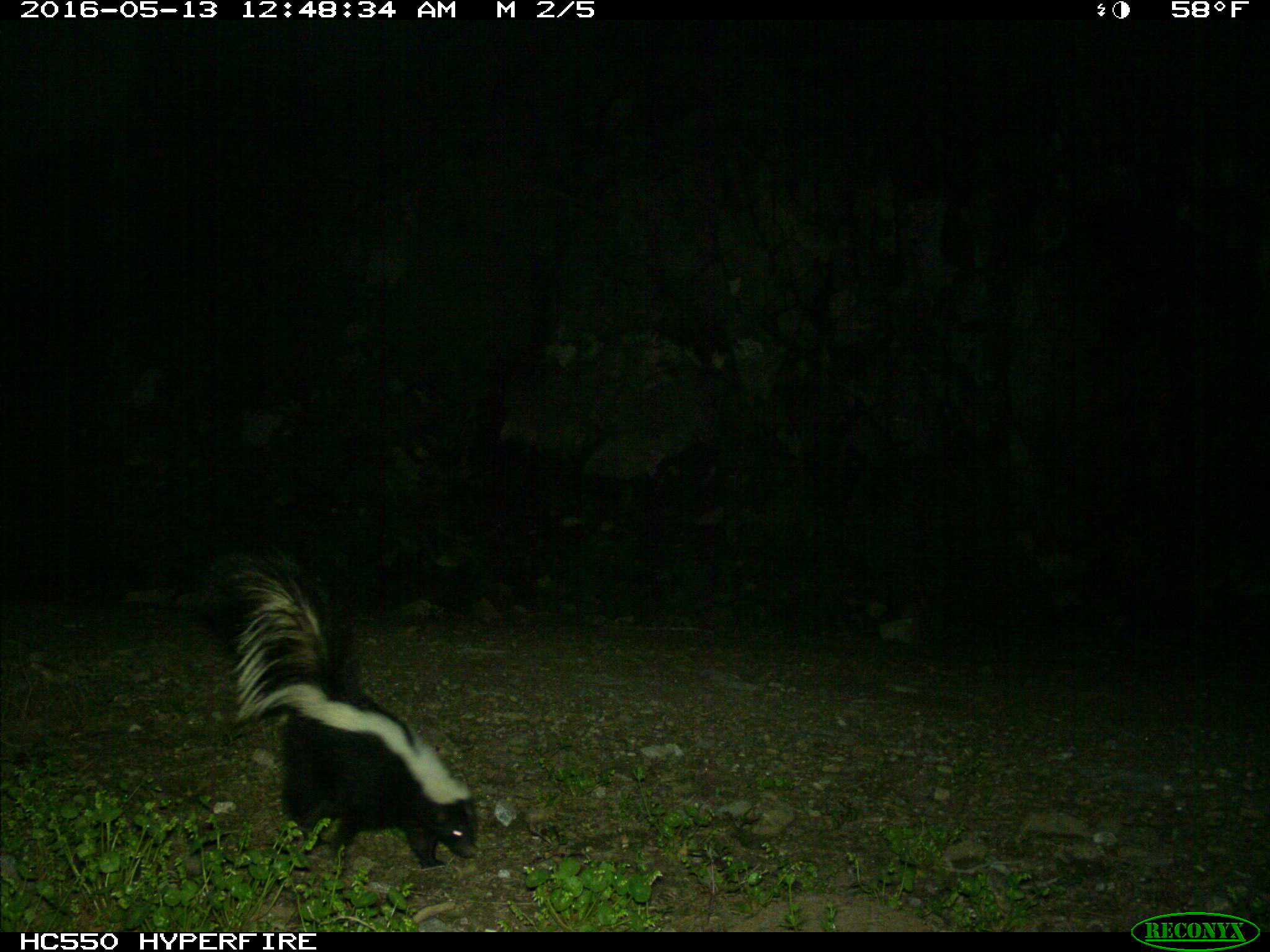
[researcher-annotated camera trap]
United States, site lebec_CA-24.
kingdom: Animalia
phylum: Chordata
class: Mammalia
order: Carnivora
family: Mephitidae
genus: Mephitis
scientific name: Mephitis mephitis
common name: striped skunk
Mephitis mephitis (striped skunk).